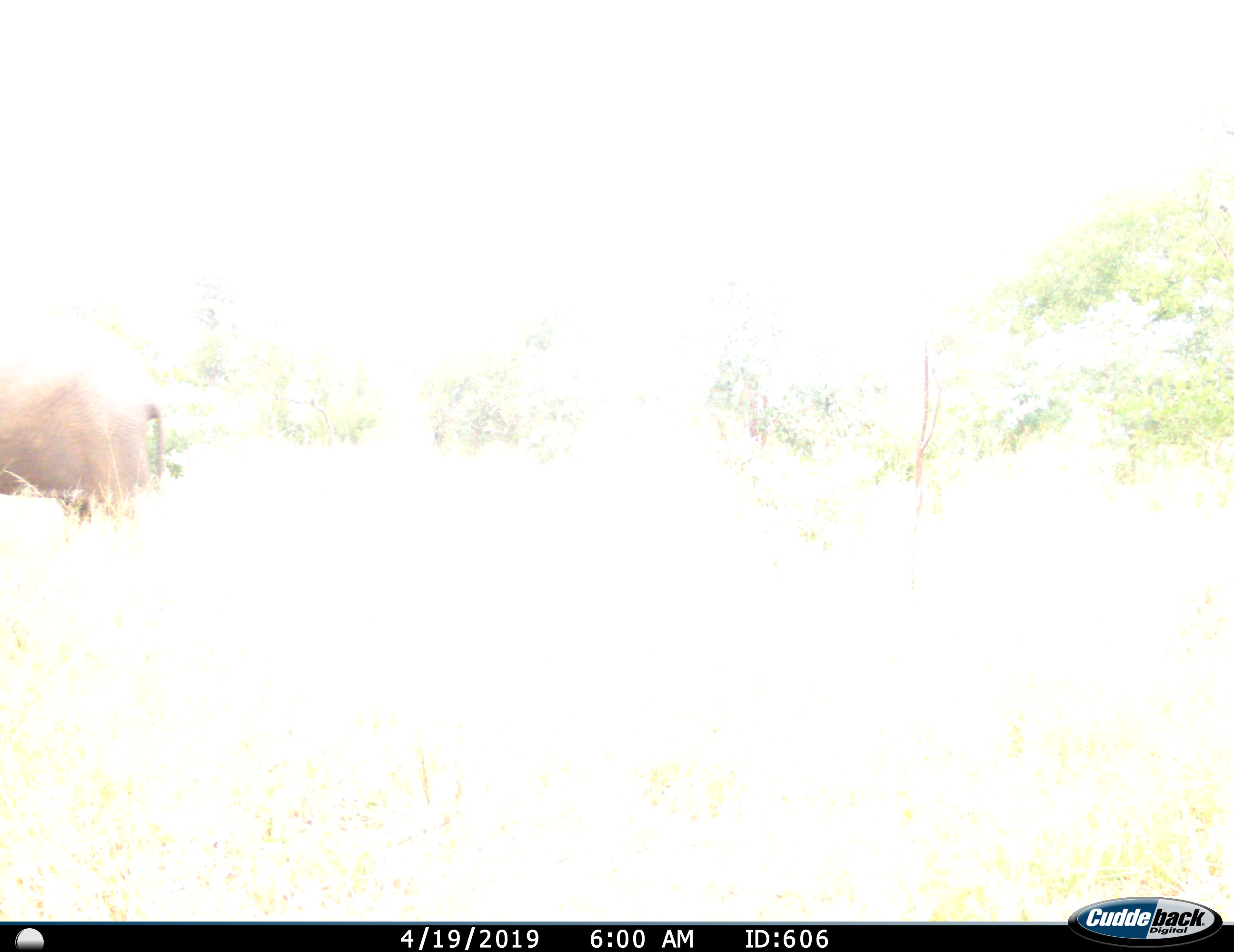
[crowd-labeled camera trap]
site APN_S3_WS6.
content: unidentified animal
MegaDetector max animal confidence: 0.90